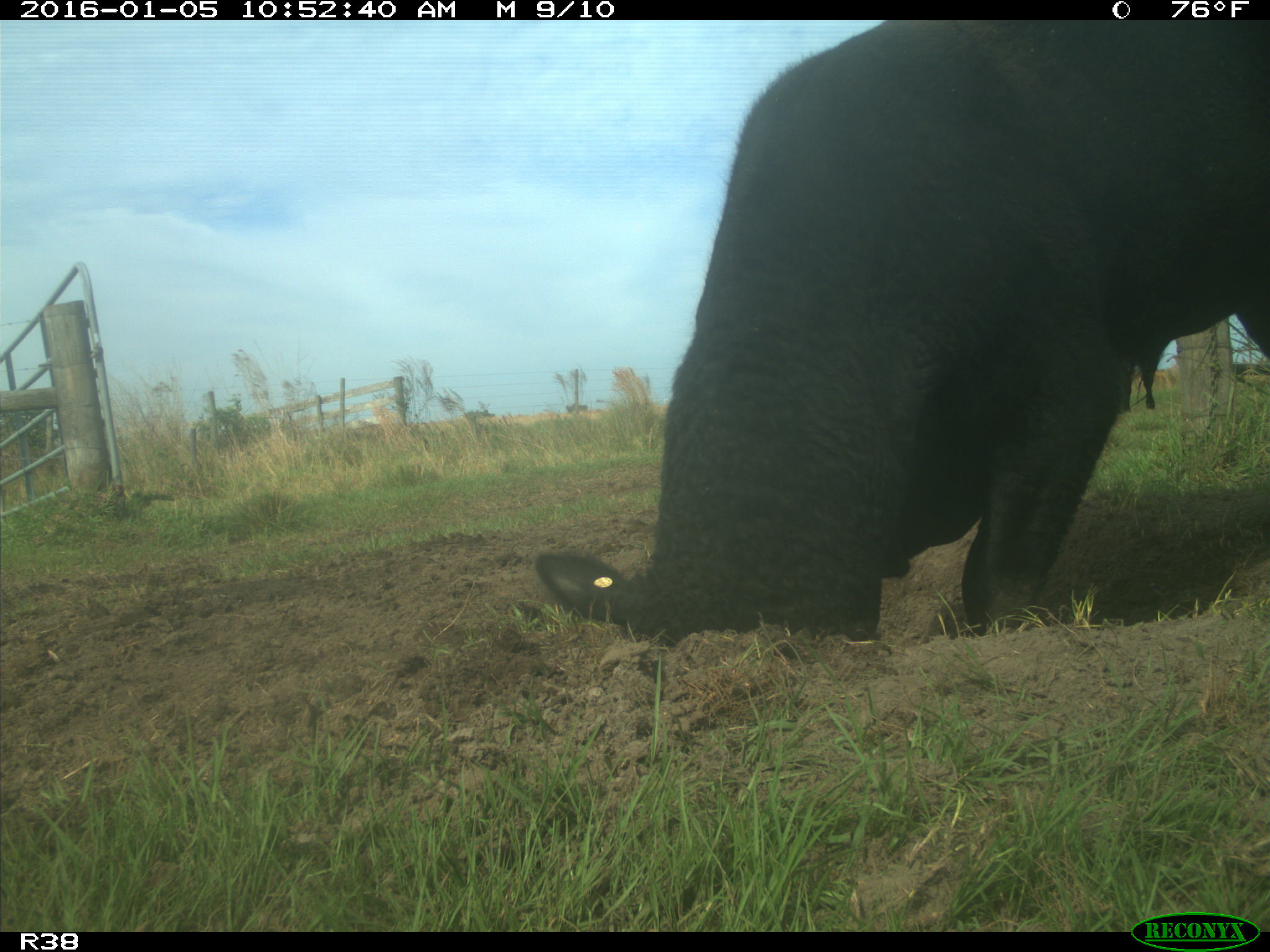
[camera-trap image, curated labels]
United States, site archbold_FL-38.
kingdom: Animalia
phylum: Chordata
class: Mammalia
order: Artiodactyla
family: Bovidae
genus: Bos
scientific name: Bos taurus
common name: domestic cow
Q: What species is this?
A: Bos taurus (domestic cow).